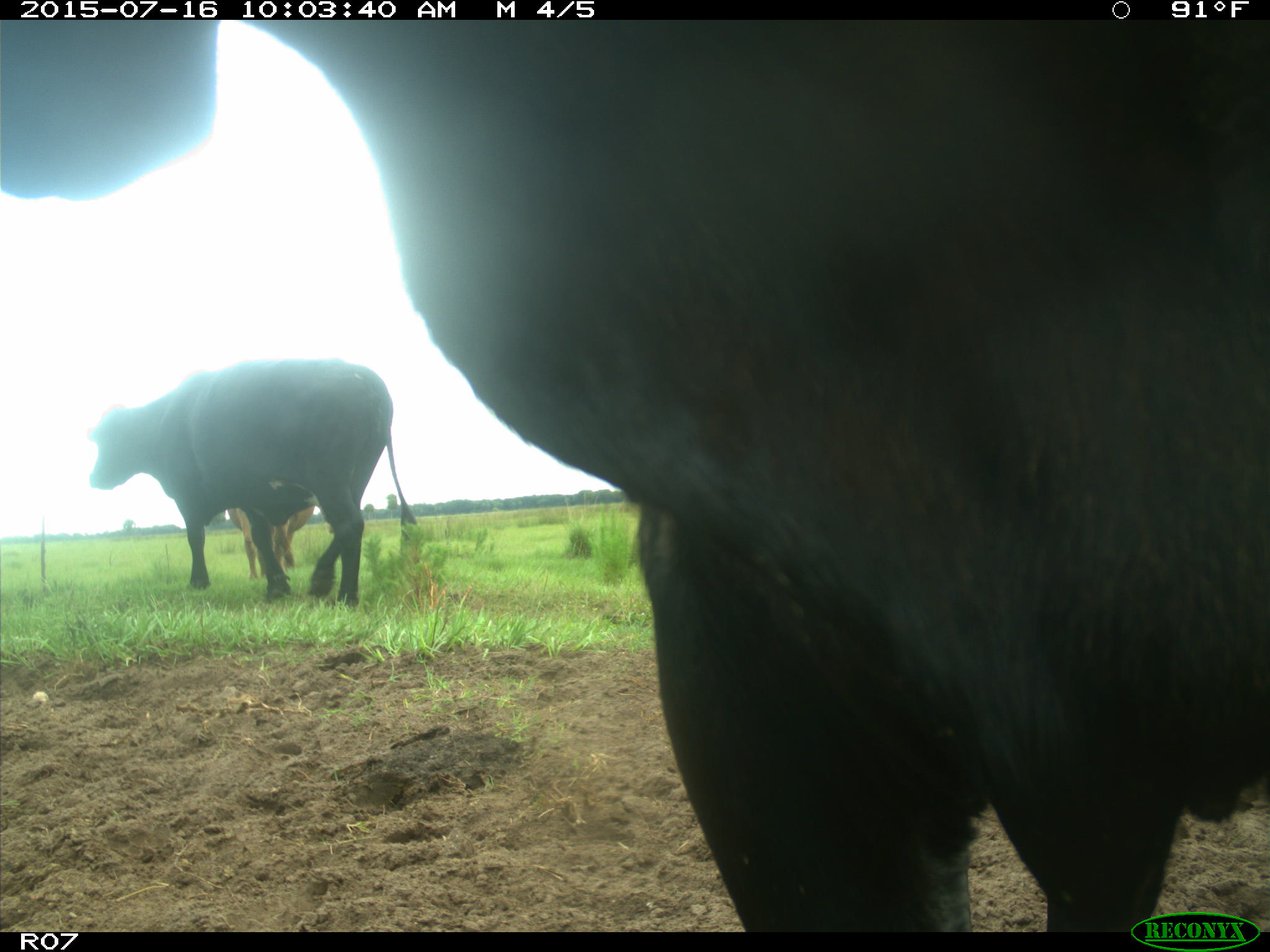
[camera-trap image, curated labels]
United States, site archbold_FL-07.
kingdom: Animalia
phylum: Chordata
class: Mammalia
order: Artiodactyla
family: Bovidae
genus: Bos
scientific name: Bos taurus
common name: domestic cow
Bos taurus (domestic cow).